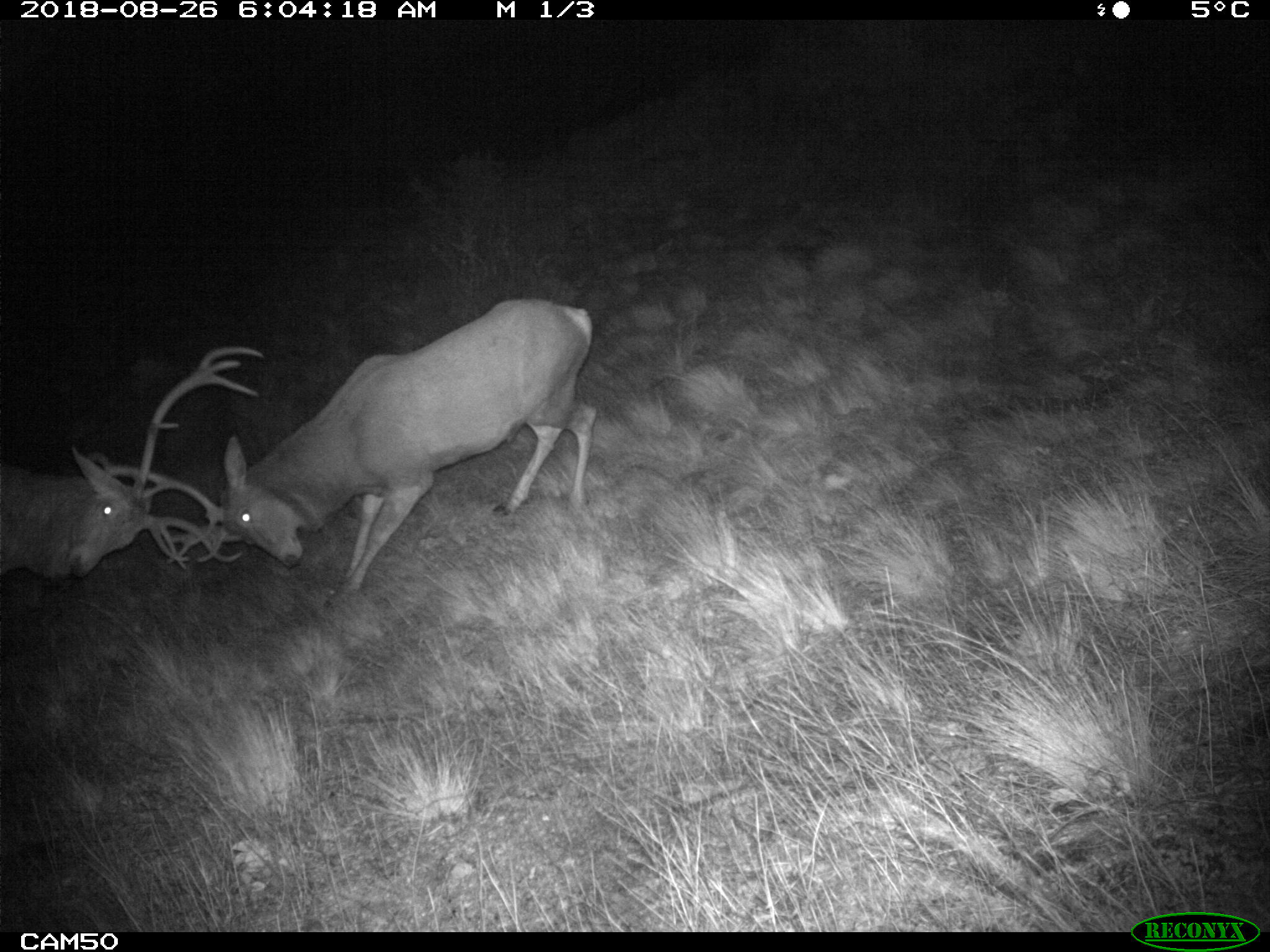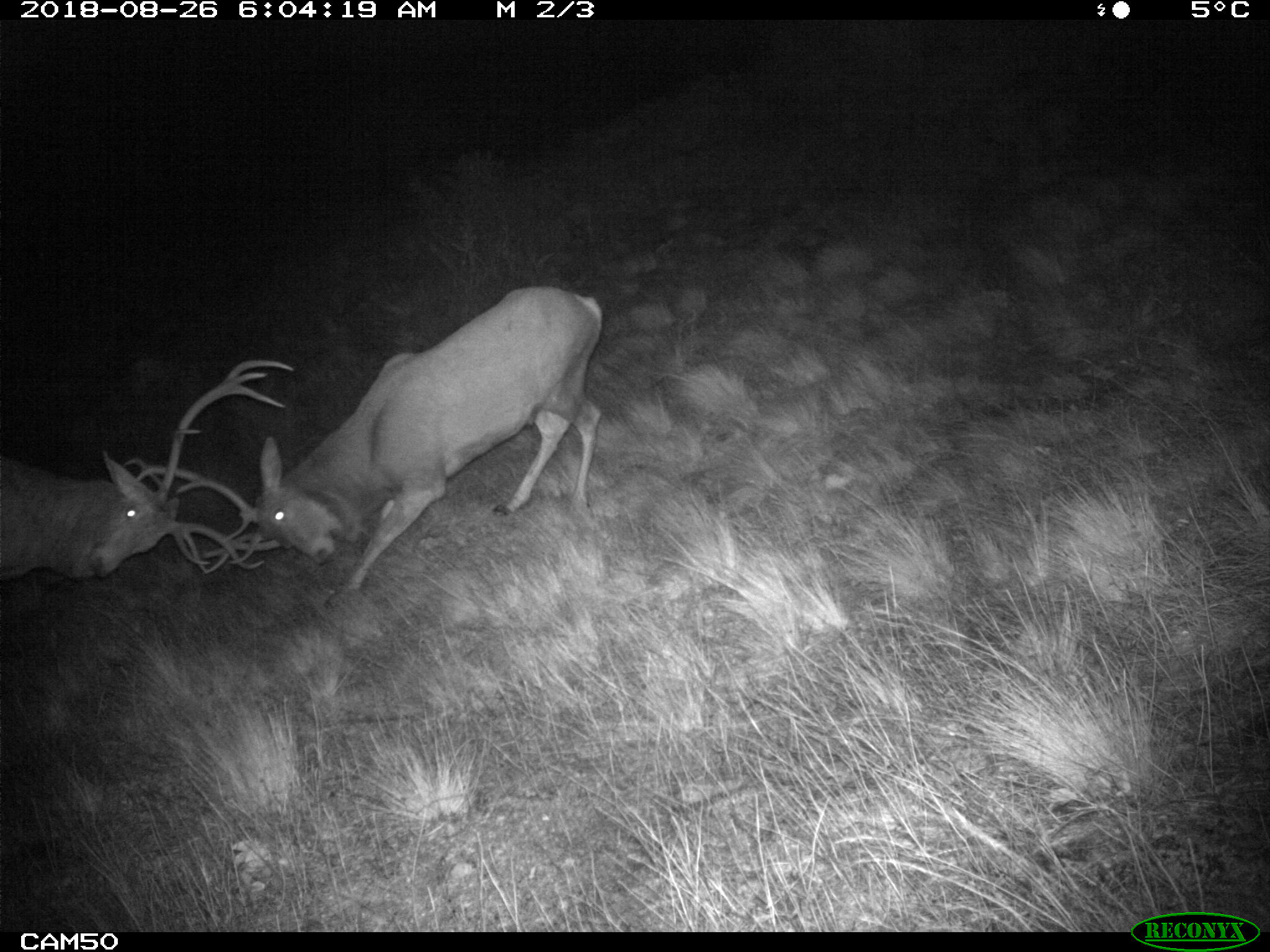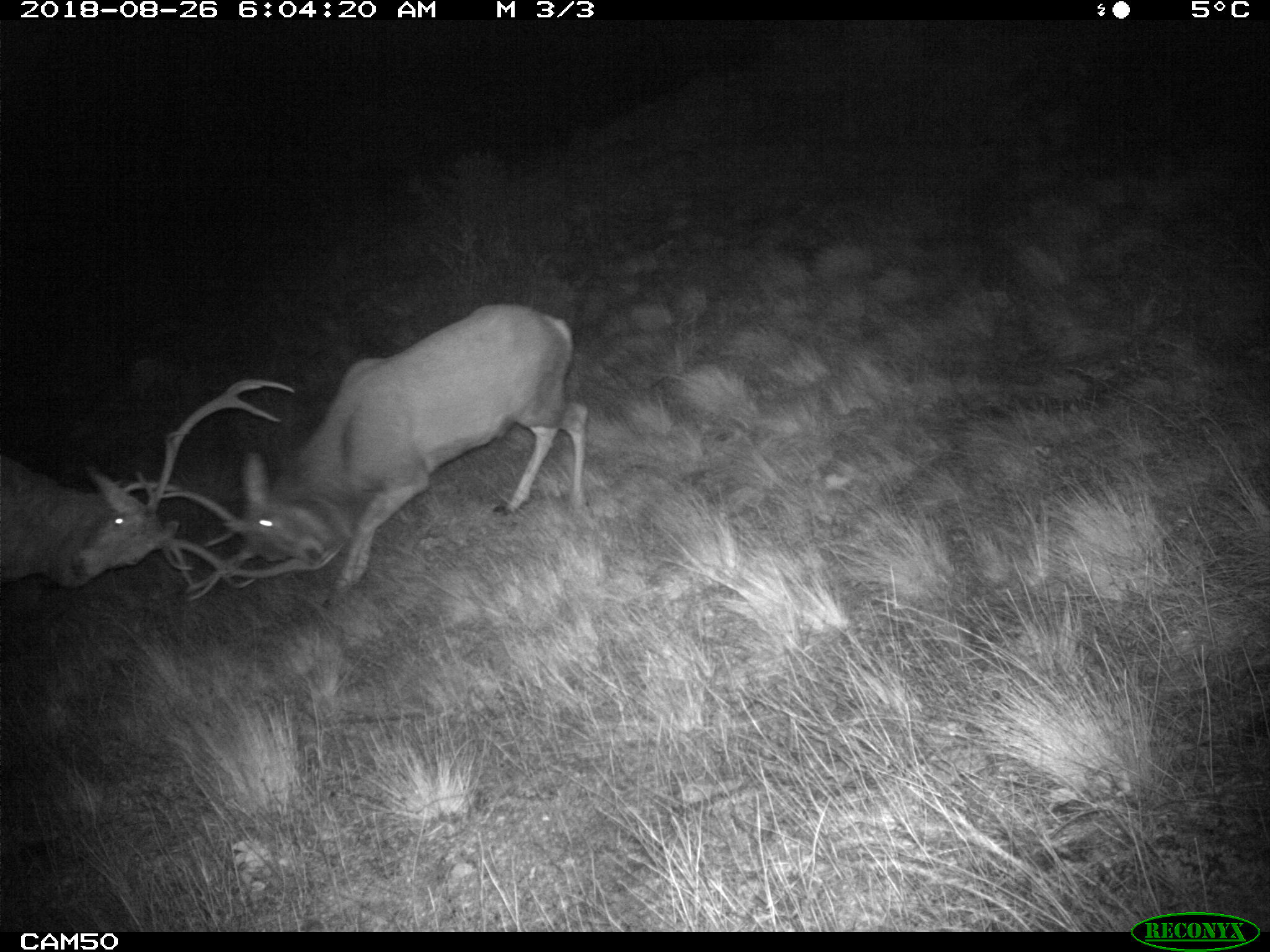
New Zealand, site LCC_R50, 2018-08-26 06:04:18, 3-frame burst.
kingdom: Animalia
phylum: Chordata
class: Mammalia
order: Artiodactyla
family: Cervidae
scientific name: Cervidae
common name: deer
Deer (Cervidae).